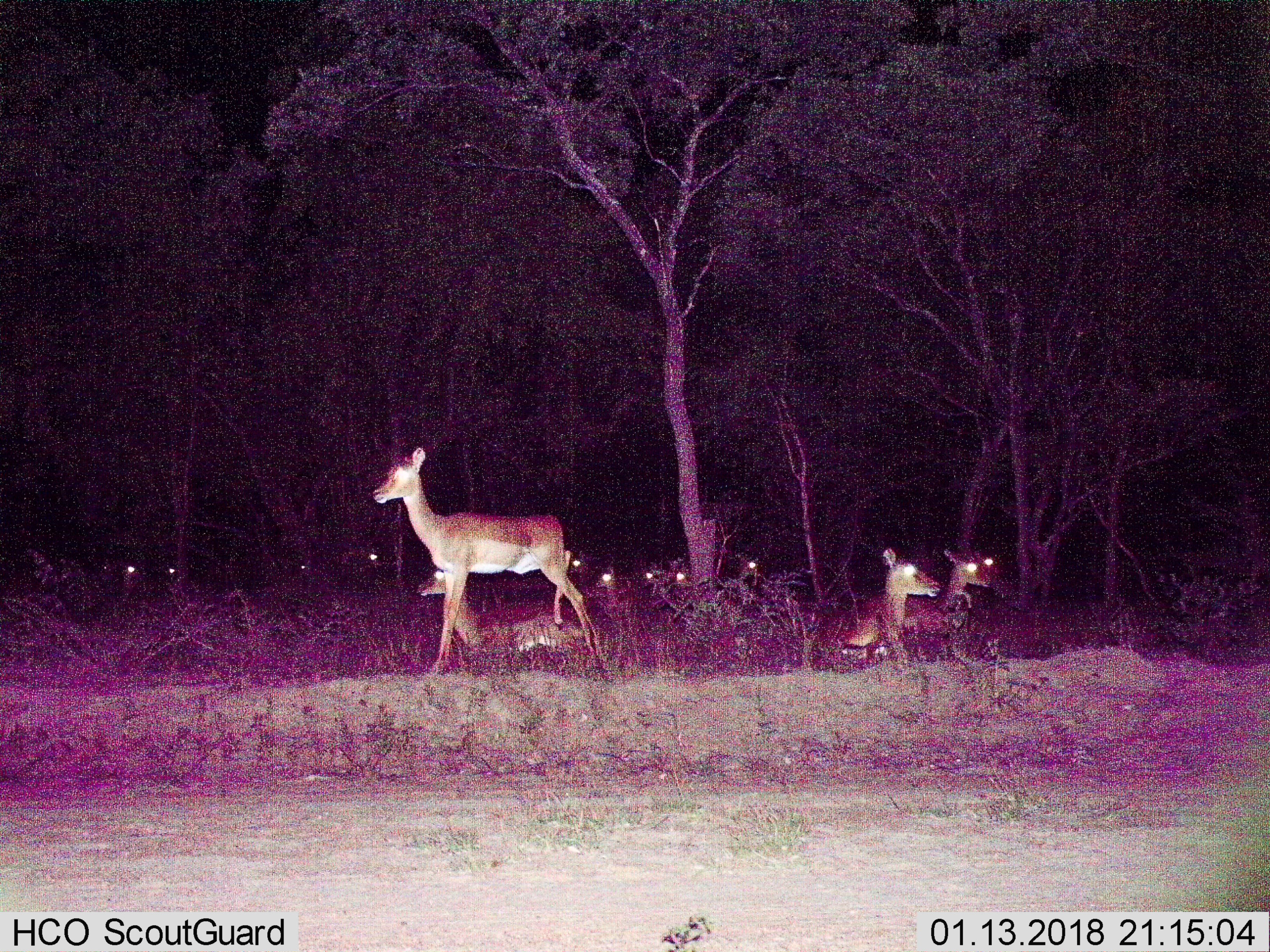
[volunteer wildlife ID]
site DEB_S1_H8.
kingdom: Animalia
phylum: Chordata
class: Mammalia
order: Artiodactyla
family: Bovidae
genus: Aepyceros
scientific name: Aepyceros melampus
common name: impala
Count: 11-50.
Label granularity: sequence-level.